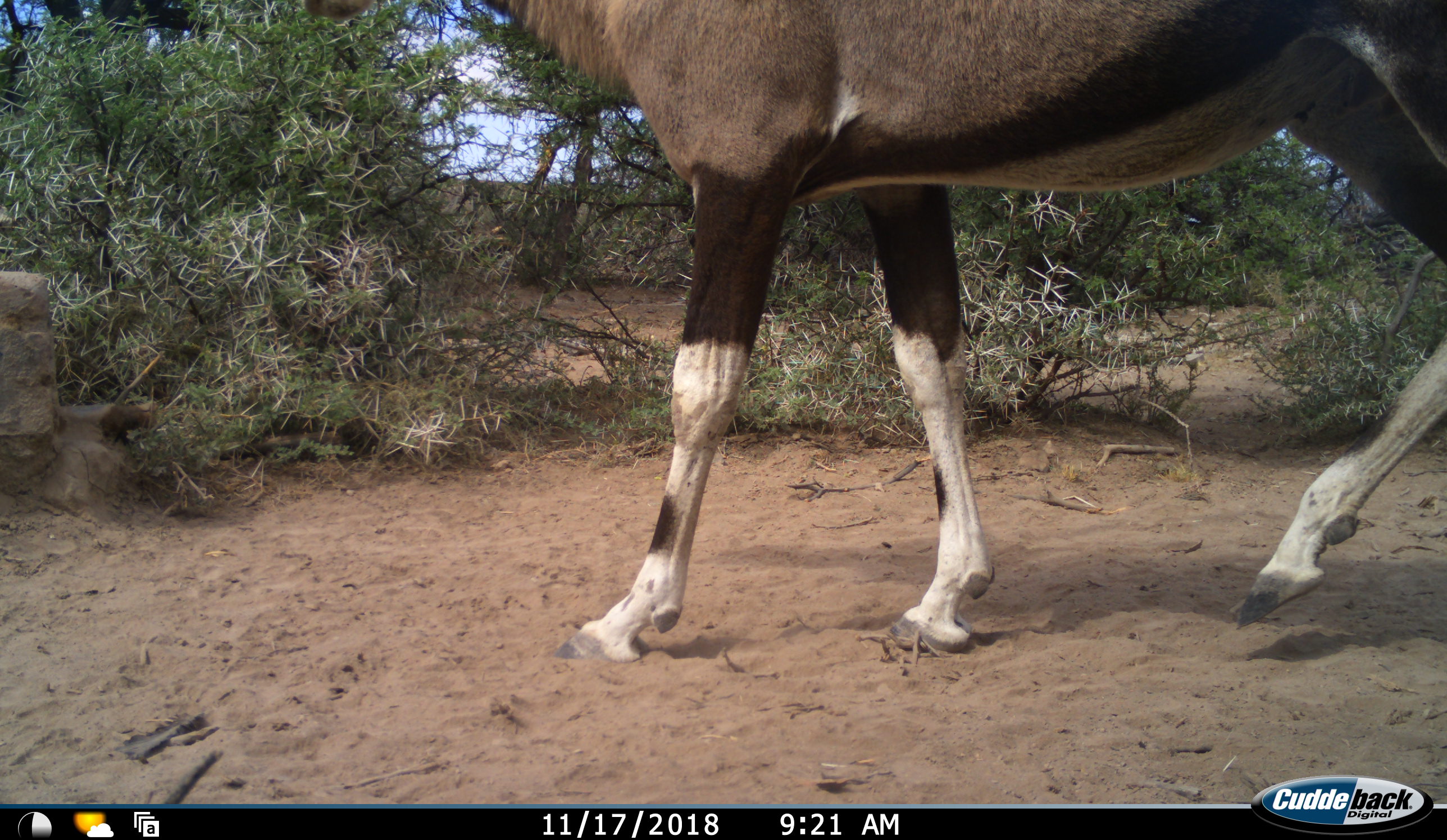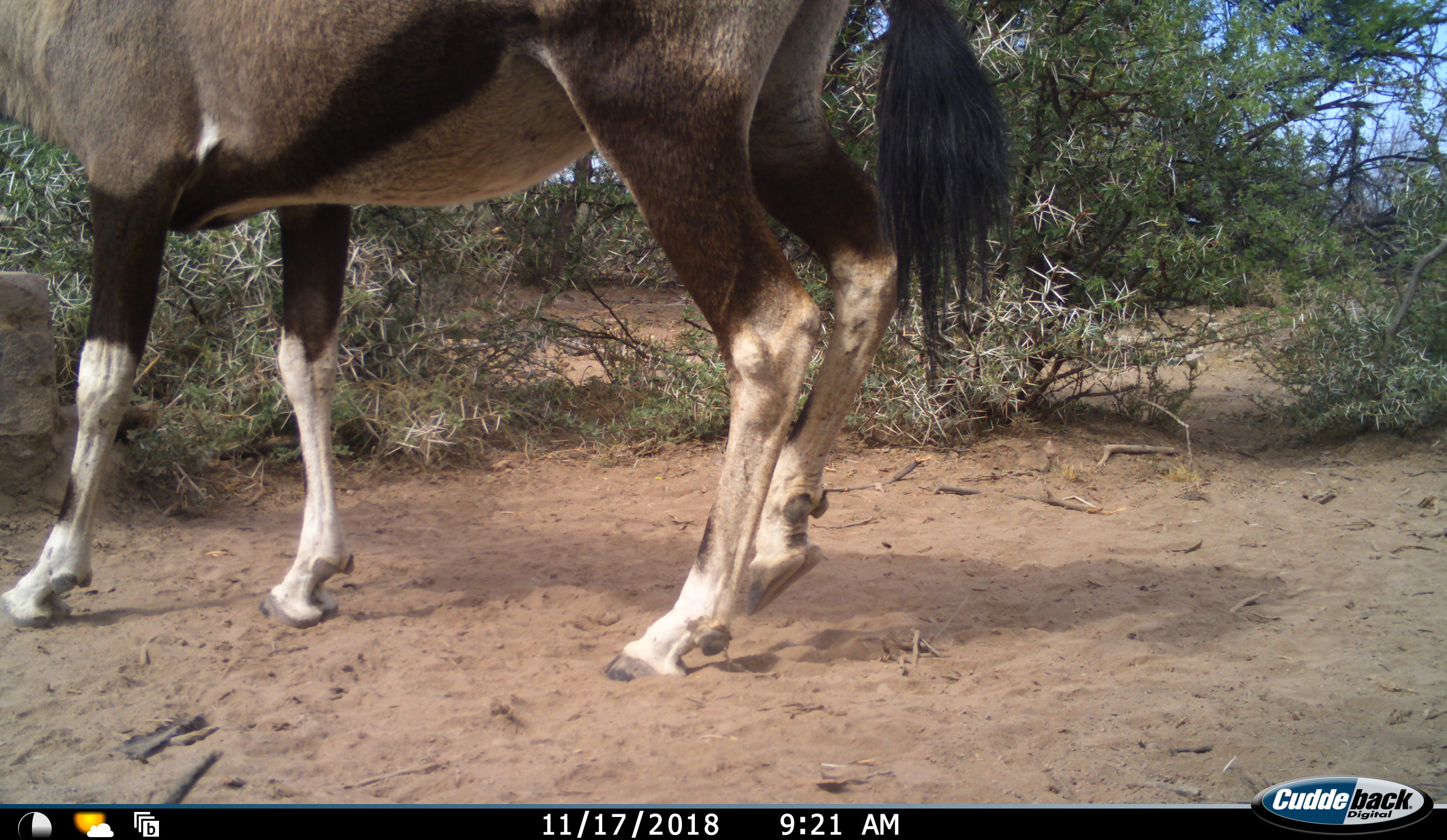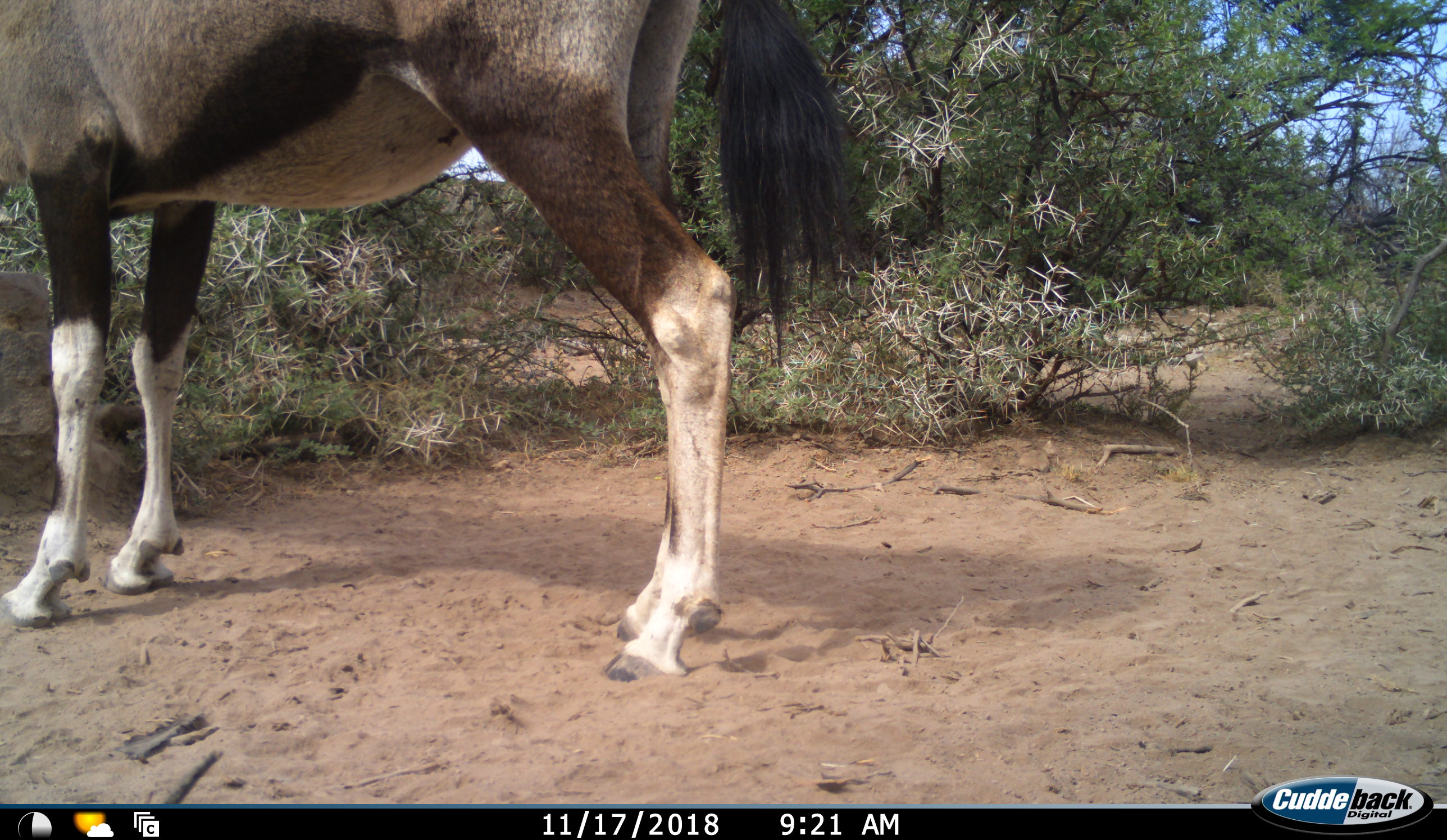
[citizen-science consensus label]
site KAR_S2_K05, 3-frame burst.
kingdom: Animalia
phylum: Chordata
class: Mammalia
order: Artiodactyla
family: Bovidae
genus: Oryx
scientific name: Oryx gazella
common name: gemsbok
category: oryx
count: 1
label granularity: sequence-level